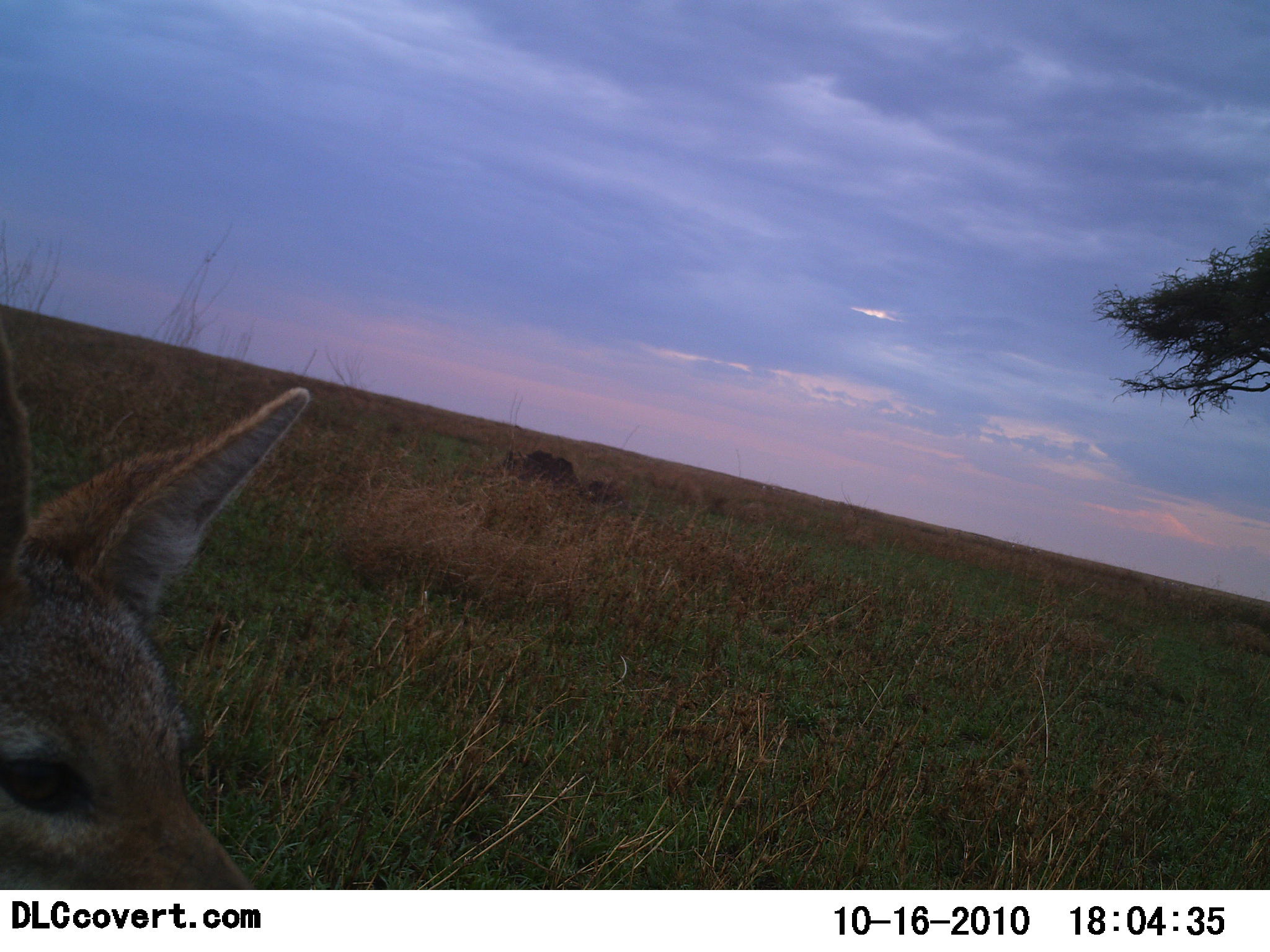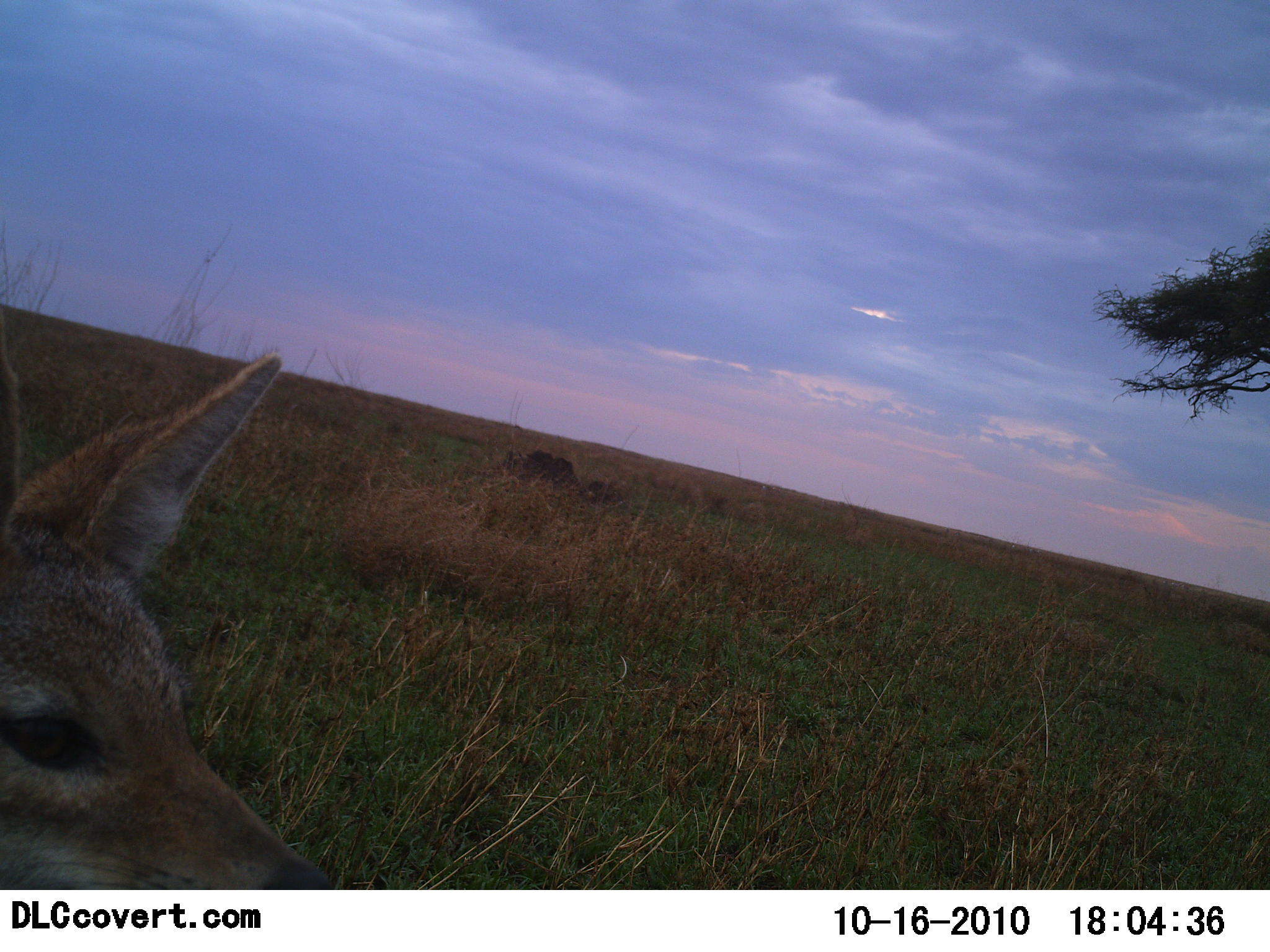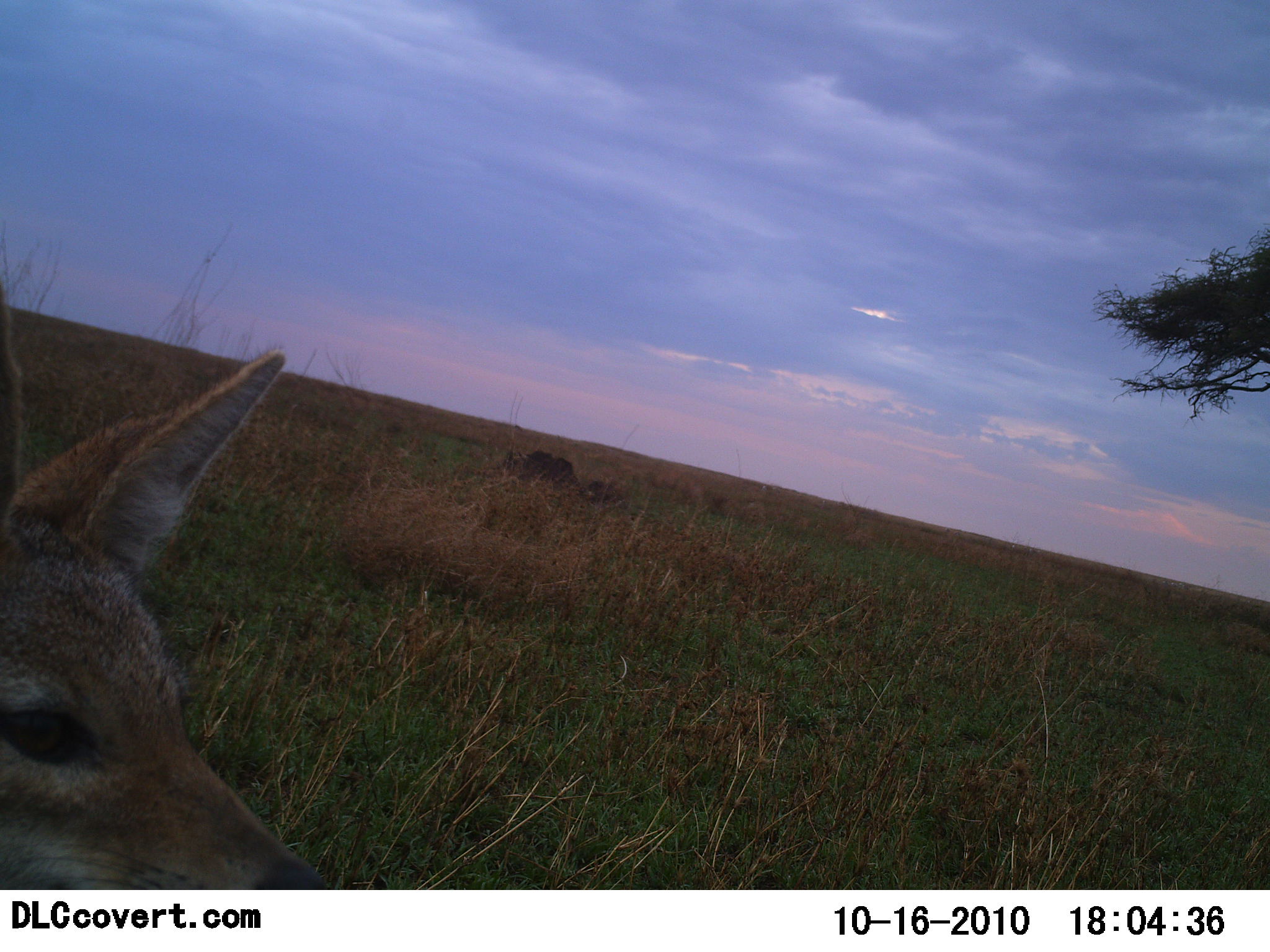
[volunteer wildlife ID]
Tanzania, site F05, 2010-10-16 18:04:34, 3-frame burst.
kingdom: Animalia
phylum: Chordata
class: Mammalia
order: Carnivora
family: Canidae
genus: Lupulella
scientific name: Lupulella mesomelas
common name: black-backed jackal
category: jackal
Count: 1.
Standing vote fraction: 80%.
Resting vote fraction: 13%.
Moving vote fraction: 7%.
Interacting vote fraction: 0%.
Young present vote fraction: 0%.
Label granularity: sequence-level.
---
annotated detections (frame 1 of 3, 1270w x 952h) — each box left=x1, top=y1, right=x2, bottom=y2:
animal: left=0, top=315, right=315, bottom=891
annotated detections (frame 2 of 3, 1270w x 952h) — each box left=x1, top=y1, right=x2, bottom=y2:
animal: left=0, top=353, right=347, bottom=889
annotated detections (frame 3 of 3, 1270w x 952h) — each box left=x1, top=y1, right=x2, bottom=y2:
animal: left=0, top=350, right=335, bottom=889